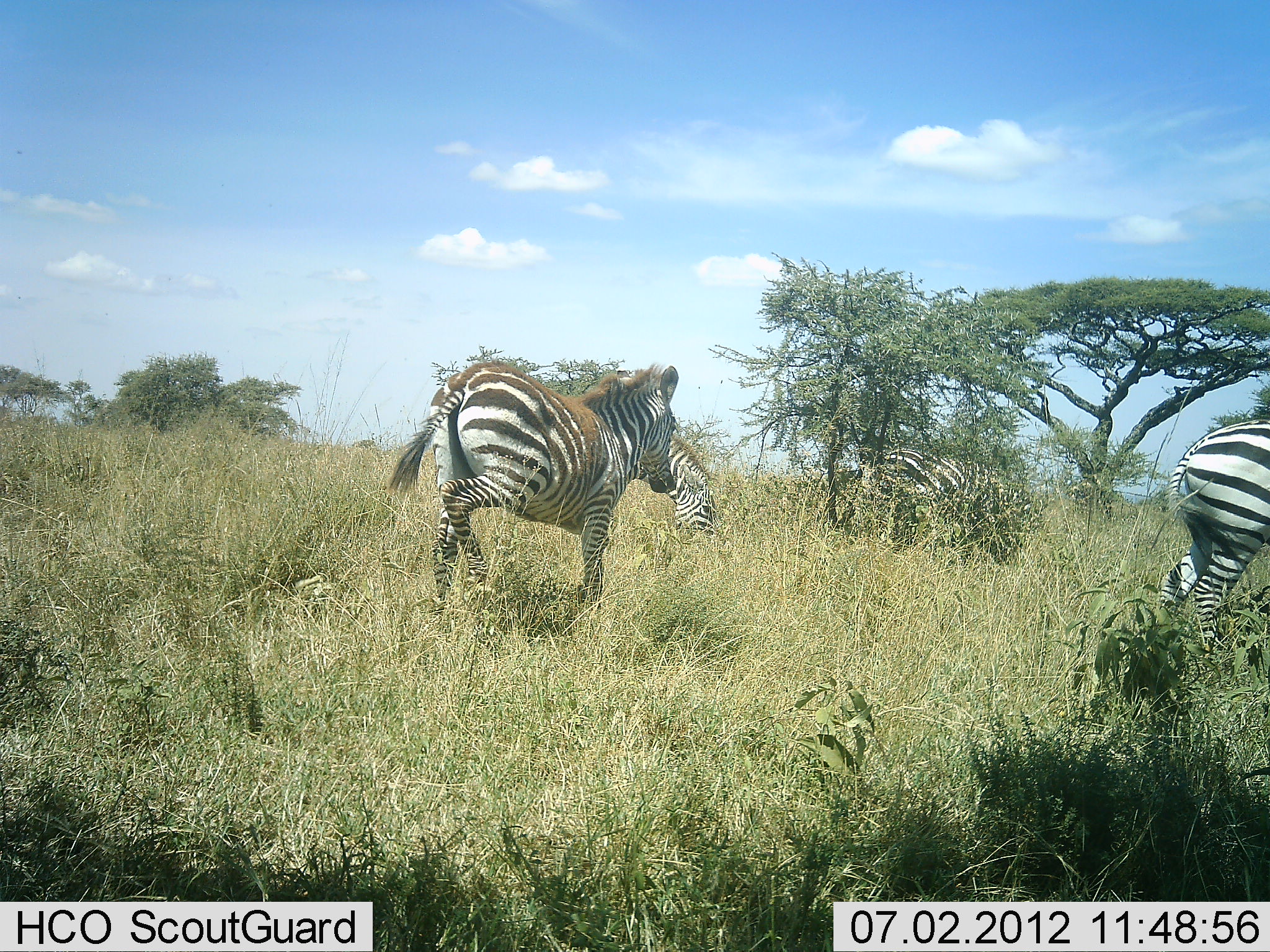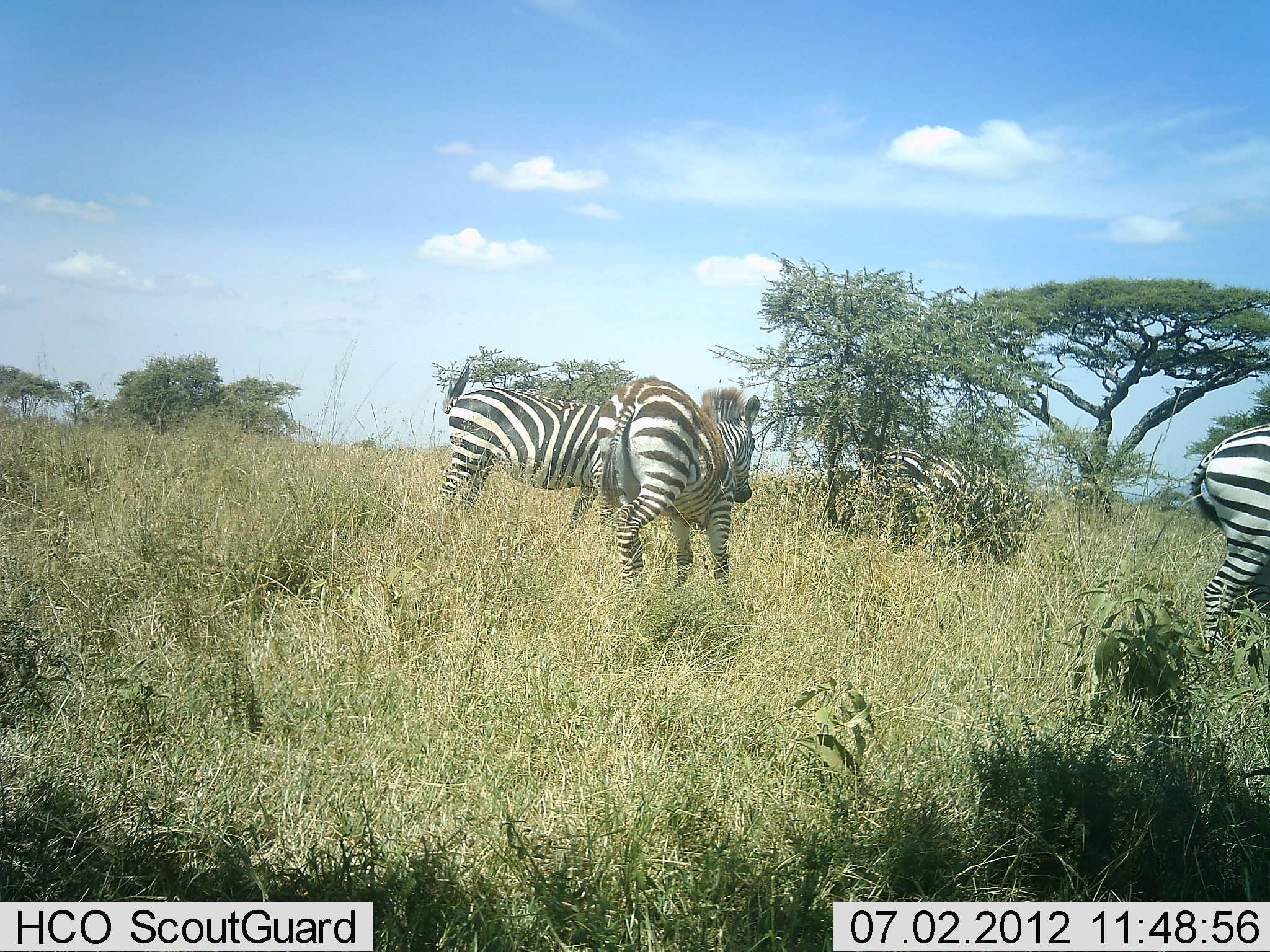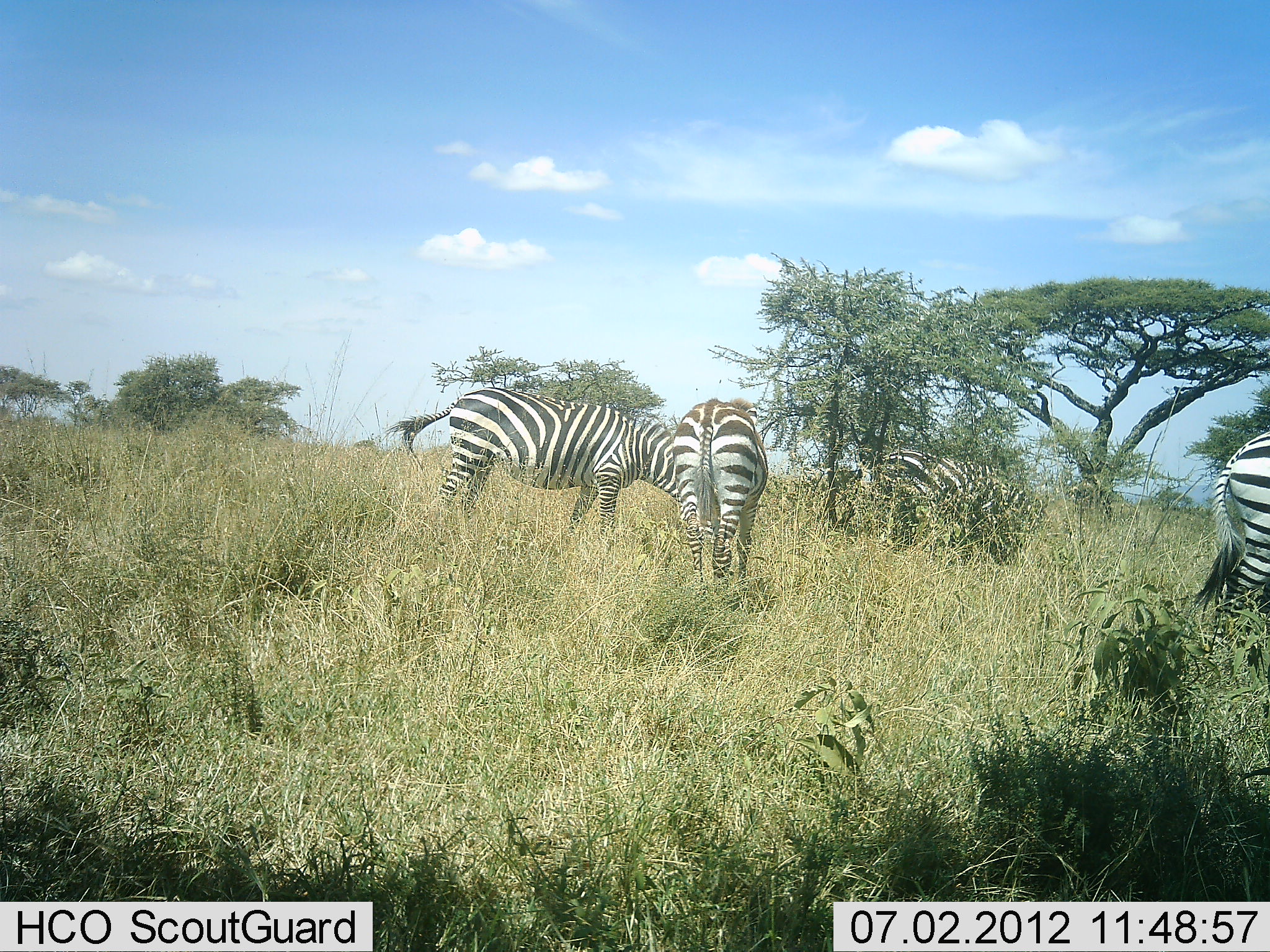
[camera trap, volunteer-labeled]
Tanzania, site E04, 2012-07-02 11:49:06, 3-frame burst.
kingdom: Animalia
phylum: Chordata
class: Mammalia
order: Perissodactyla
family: Equidae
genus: Equus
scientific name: Equus quagga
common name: plains zebra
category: zebra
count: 4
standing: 50%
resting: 0%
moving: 80%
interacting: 0%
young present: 10%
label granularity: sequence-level